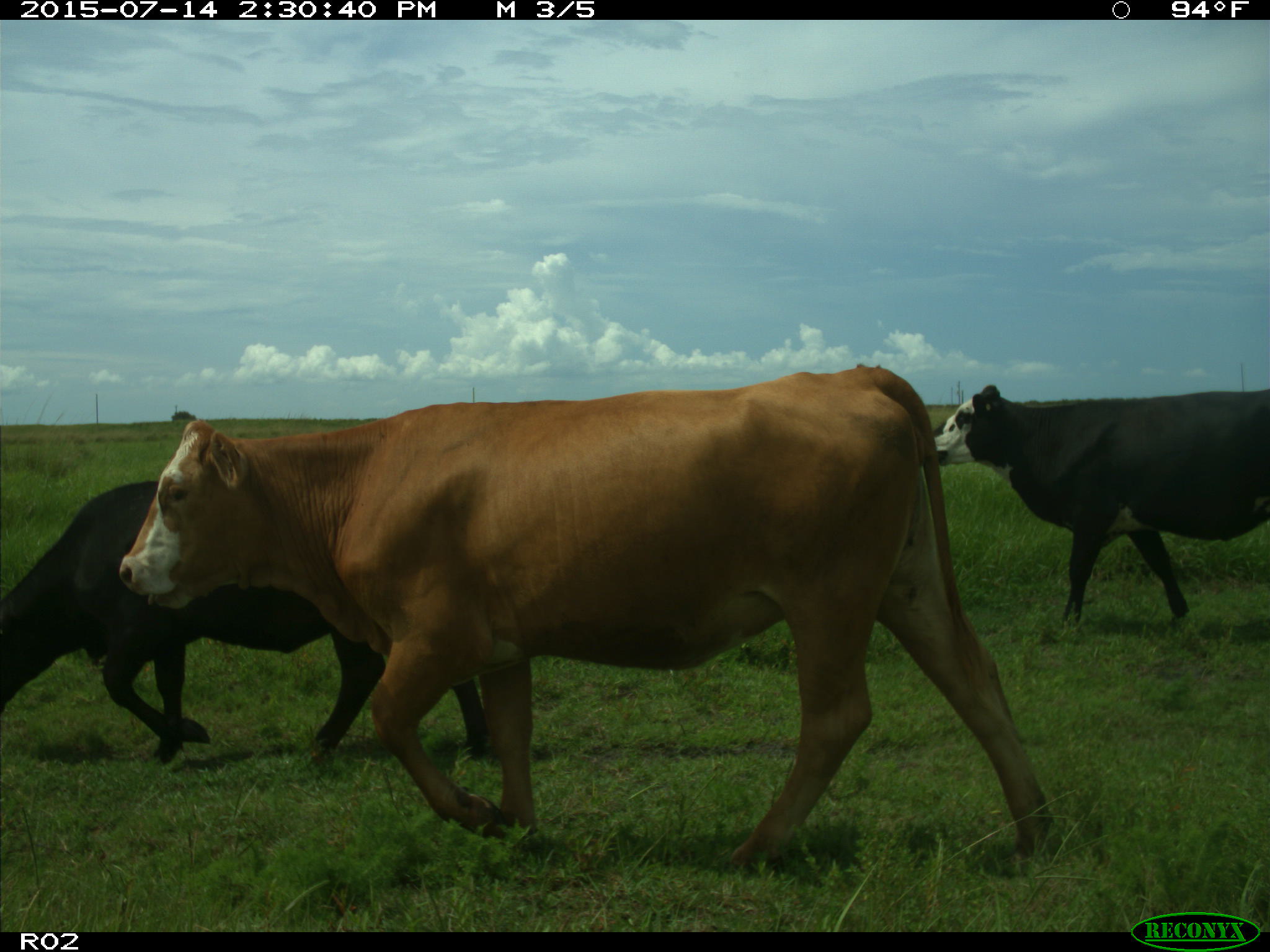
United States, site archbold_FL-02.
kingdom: Animalia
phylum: Chordata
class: Mammalia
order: Artiodactyla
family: Bovidae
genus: Bos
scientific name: Bos taurus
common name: domestic cow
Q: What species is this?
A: Bos taurus (domestic cow).